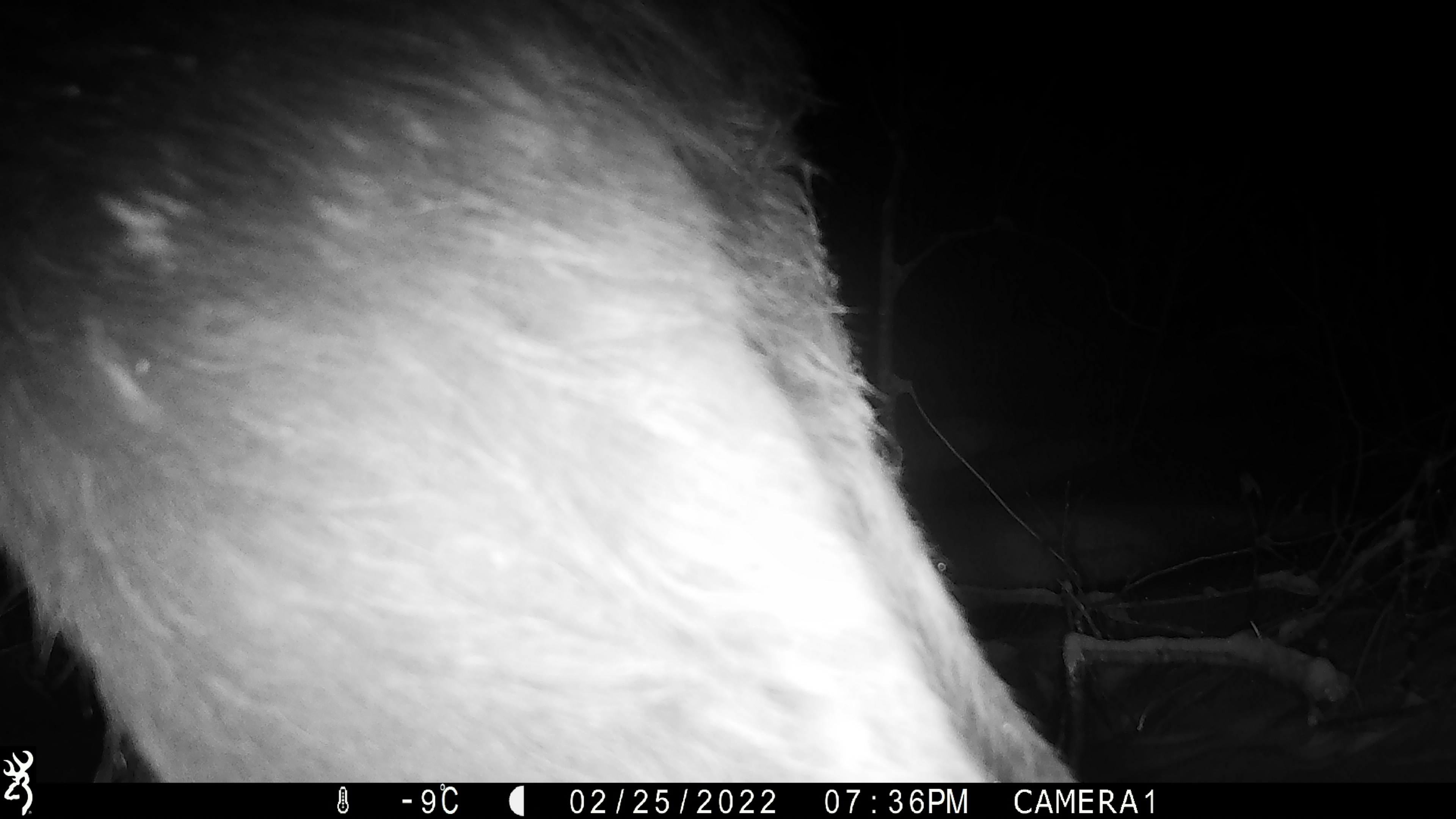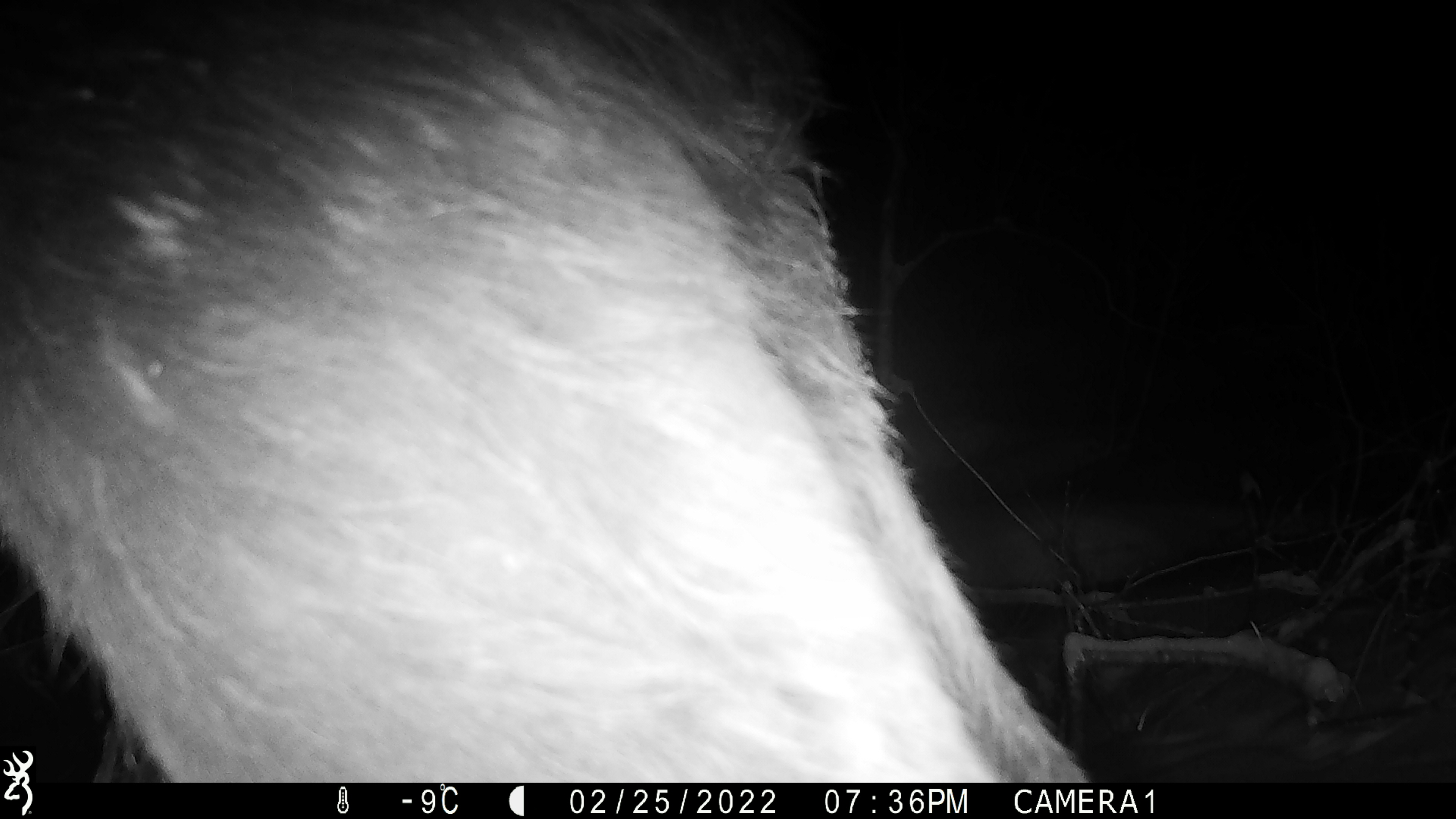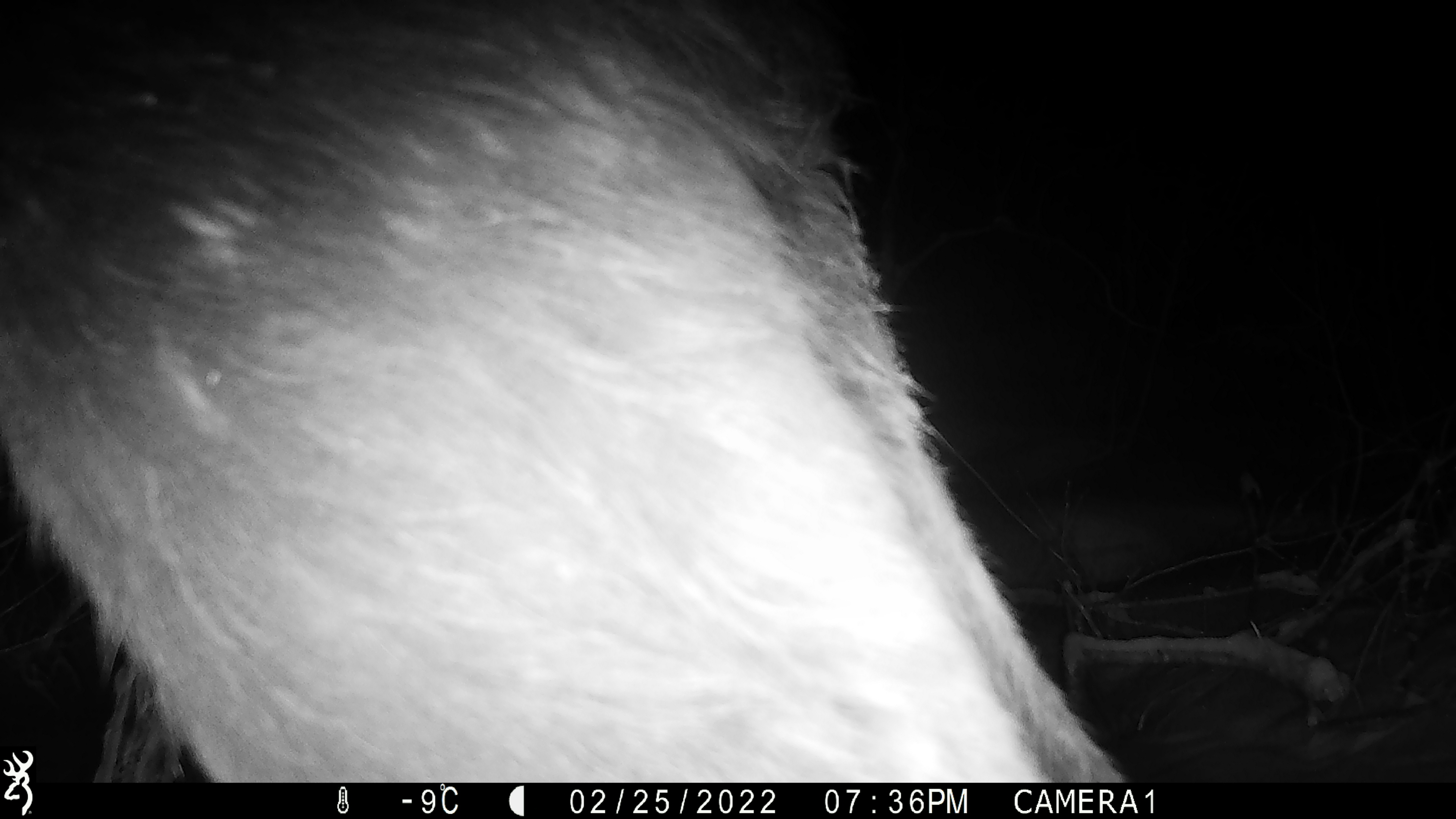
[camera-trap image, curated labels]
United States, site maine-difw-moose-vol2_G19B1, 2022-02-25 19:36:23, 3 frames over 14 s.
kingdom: Animalia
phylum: Chordata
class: Mammalia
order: Artiodactyla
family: Cervidae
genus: Alces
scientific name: Alces alces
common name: moose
Moose (Alces alces).